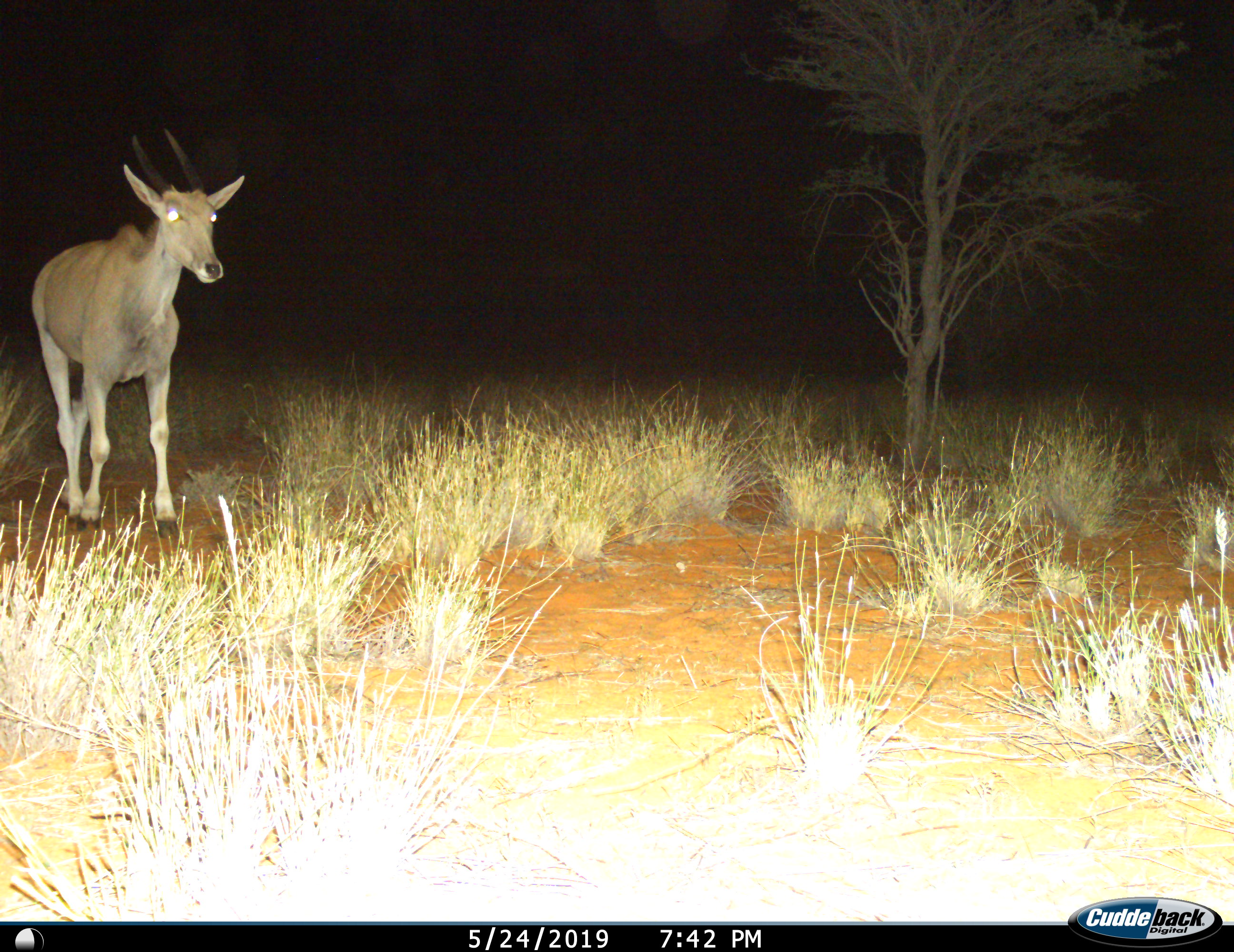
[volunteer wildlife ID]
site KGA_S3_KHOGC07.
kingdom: Animalia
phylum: Chordata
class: Mammalia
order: Artiodactyla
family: Bovidae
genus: Tragelaphus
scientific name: Tragelaphus oryx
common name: eland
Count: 1.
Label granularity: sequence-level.